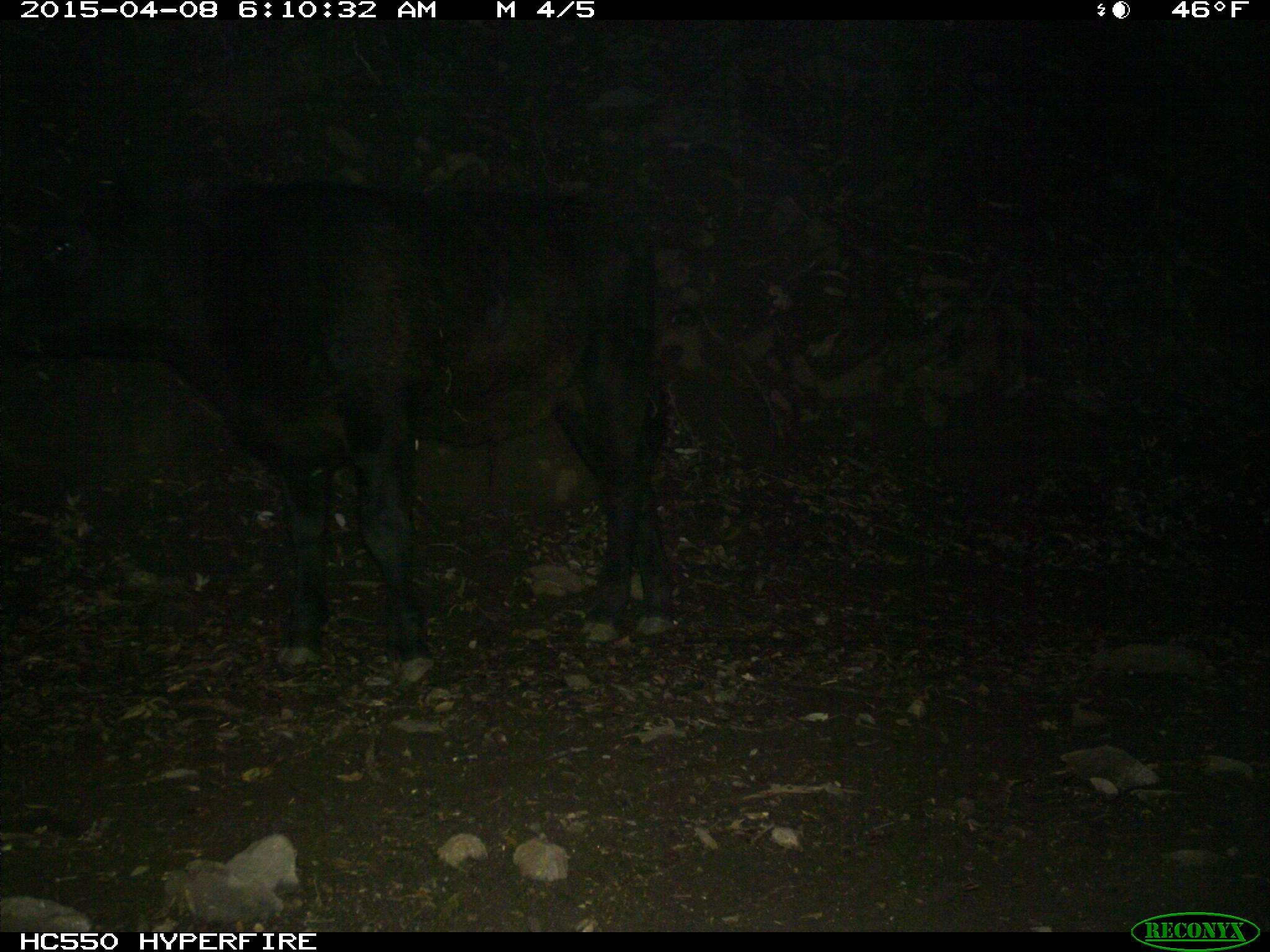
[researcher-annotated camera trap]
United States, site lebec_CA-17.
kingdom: Animalia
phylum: Chordata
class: Mammalia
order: Artiodactyla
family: Bovidae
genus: Bos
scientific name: Bos taurus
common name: domestic cow